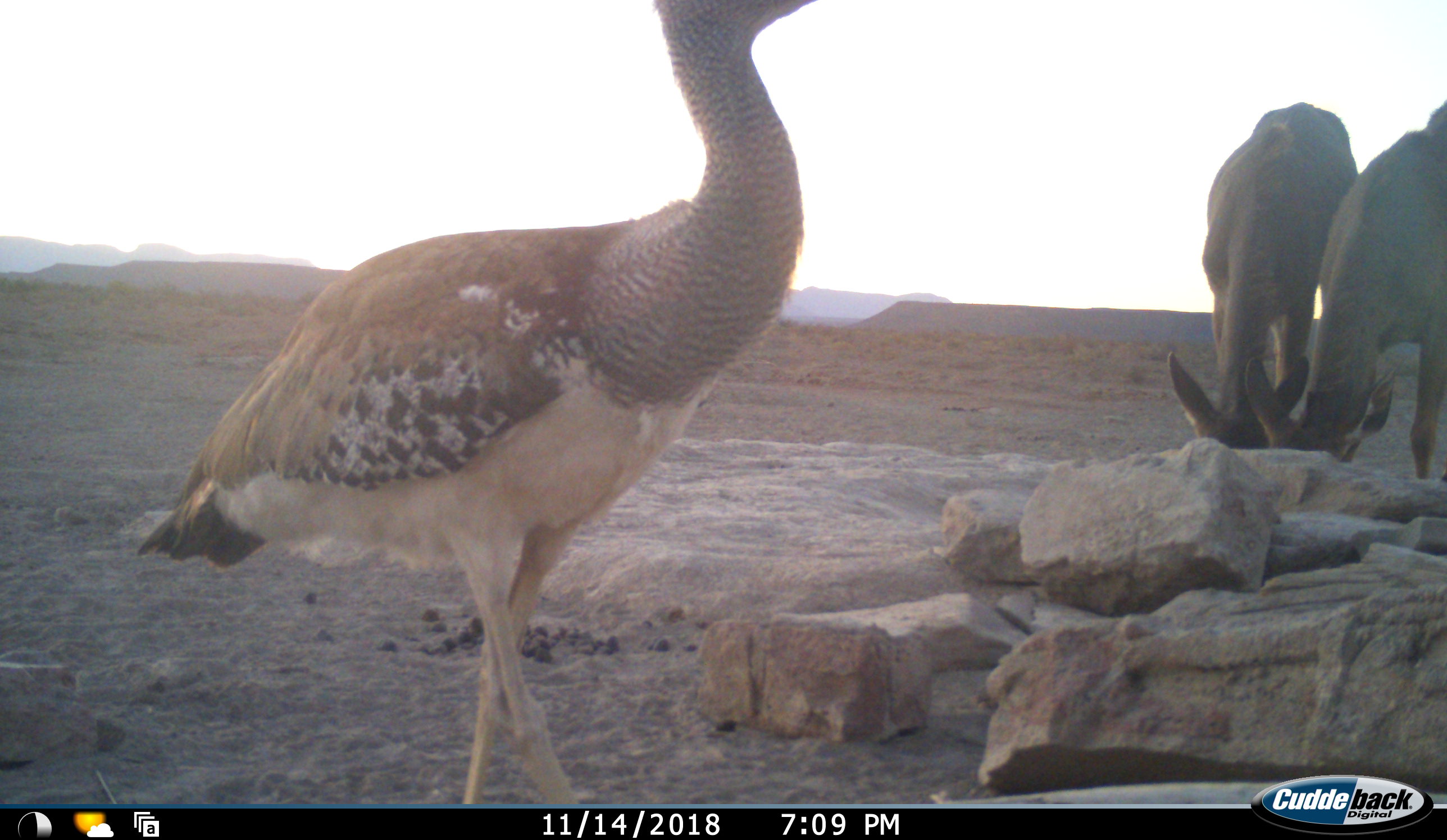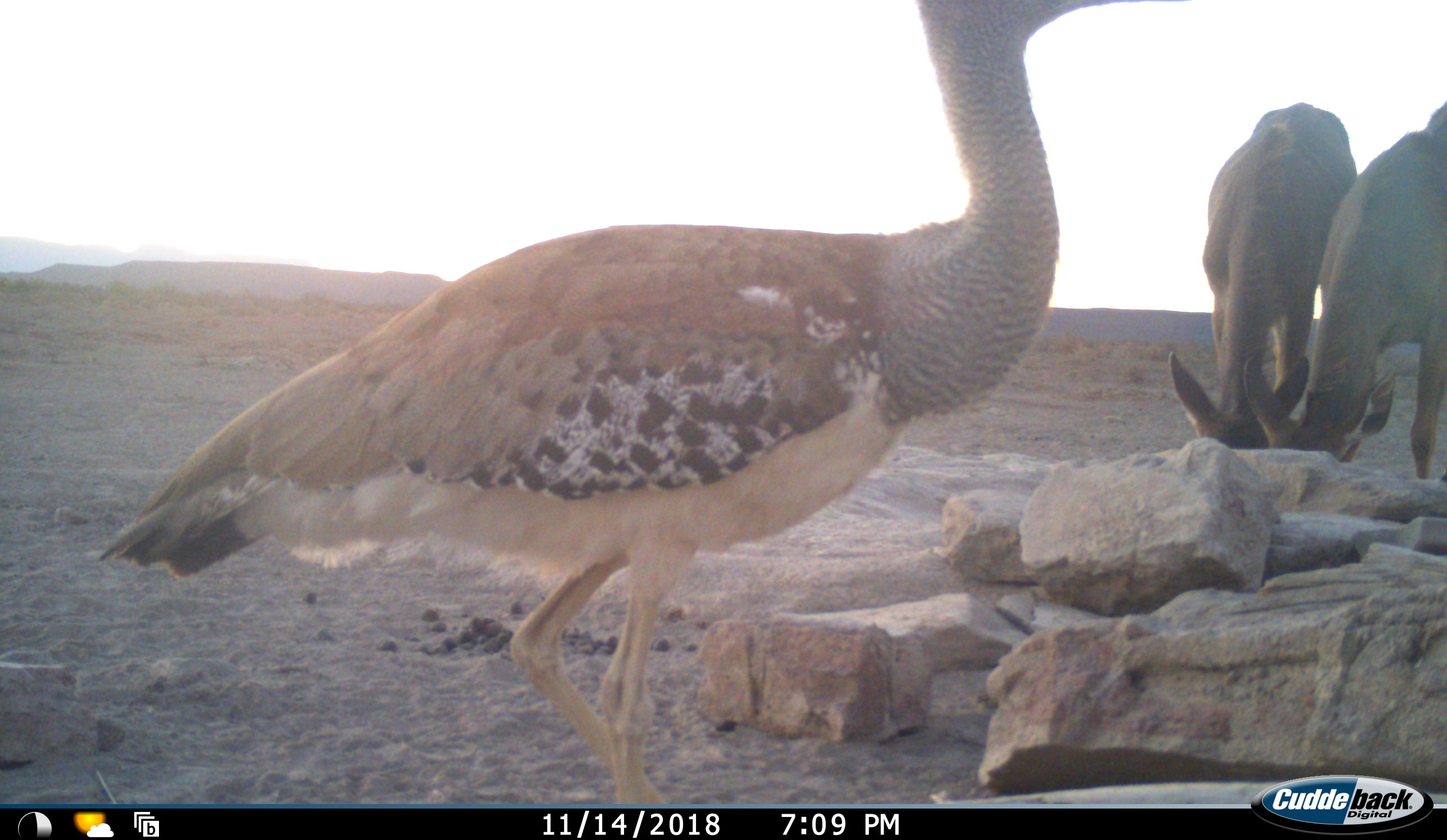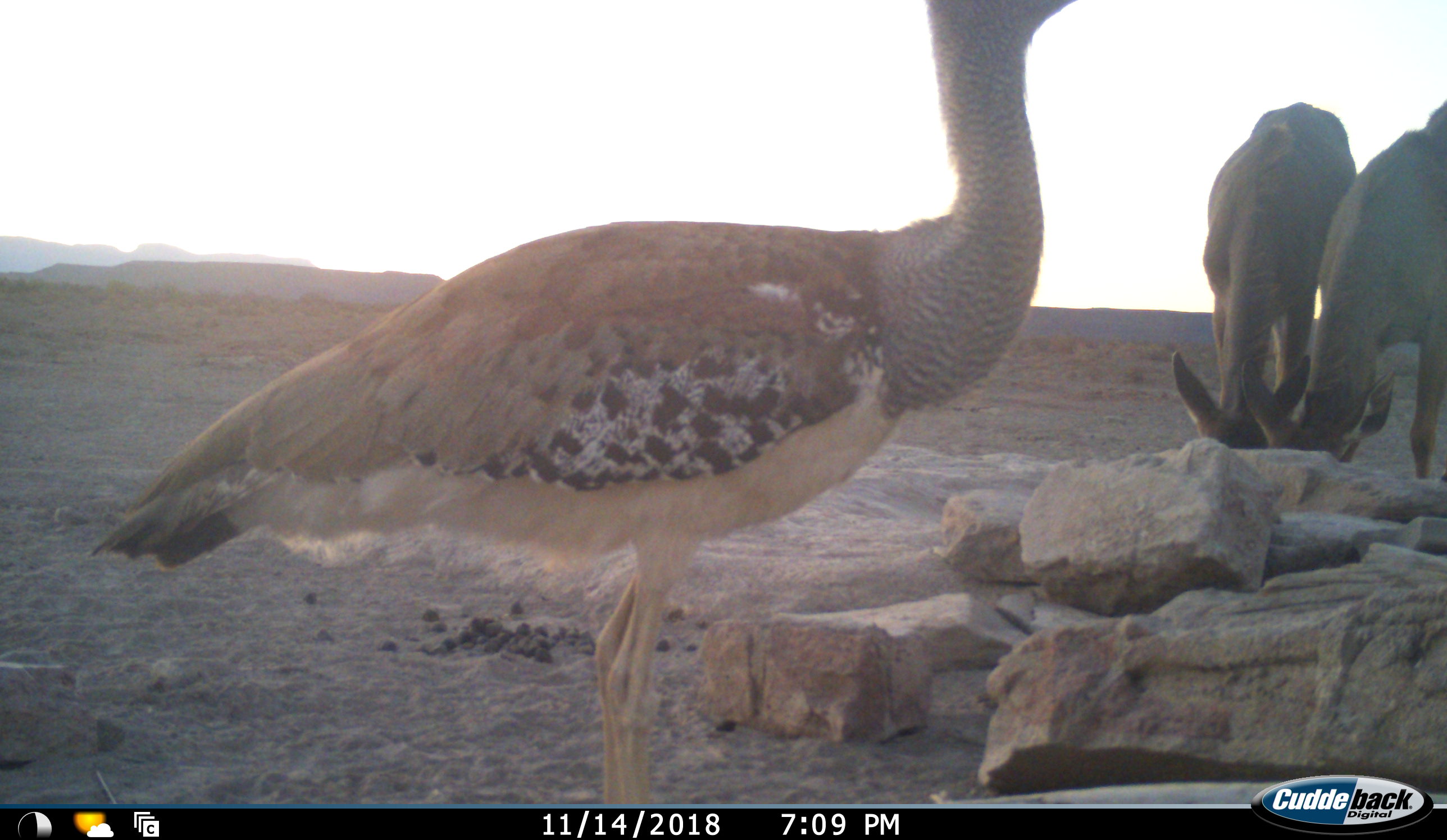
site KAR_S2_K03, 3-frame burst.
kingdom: Animalia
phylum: Chordata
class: Aves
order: Otidiformes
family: Otididae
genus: Ardeotis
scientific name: Ardeotis kori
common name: kori bustard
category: bustardkori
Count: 1.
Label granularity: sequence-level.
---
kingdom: Animalia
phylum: Chordata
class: Mammalia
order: Artiodactyla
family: Bovidae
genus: Tragelaphus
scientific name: Tragelaphus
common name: kudu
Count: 2.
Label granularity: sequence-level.